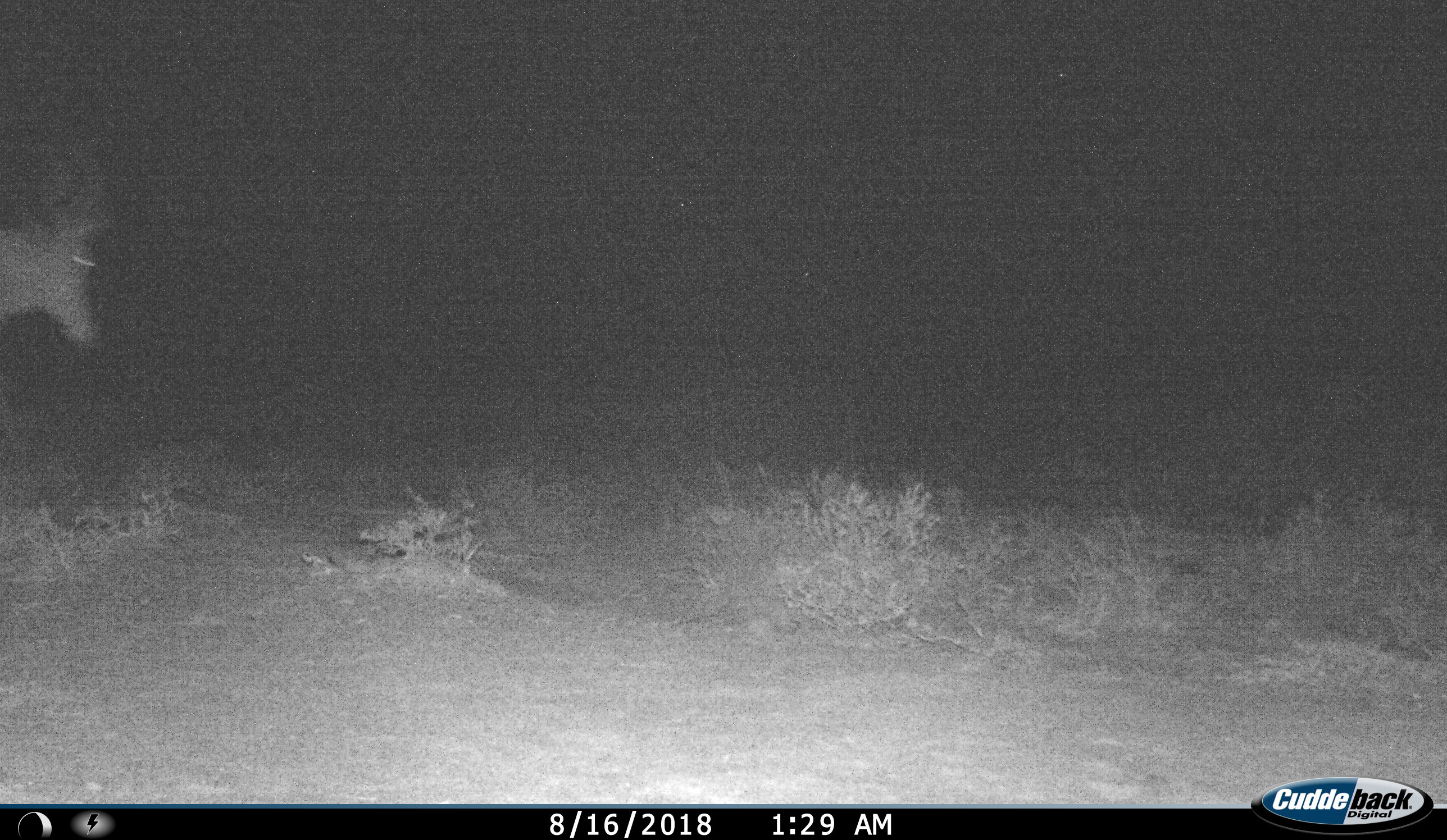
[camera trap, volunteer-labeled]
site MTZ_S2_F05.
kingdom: Animalia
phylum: Chordata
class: Mammalia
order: Artiodactyla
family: Bovidae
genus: Alcelaphus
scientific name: Alcelaphus buselaphus caama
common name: red hartebeest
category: hartebeestred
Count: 1.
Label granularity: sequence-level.